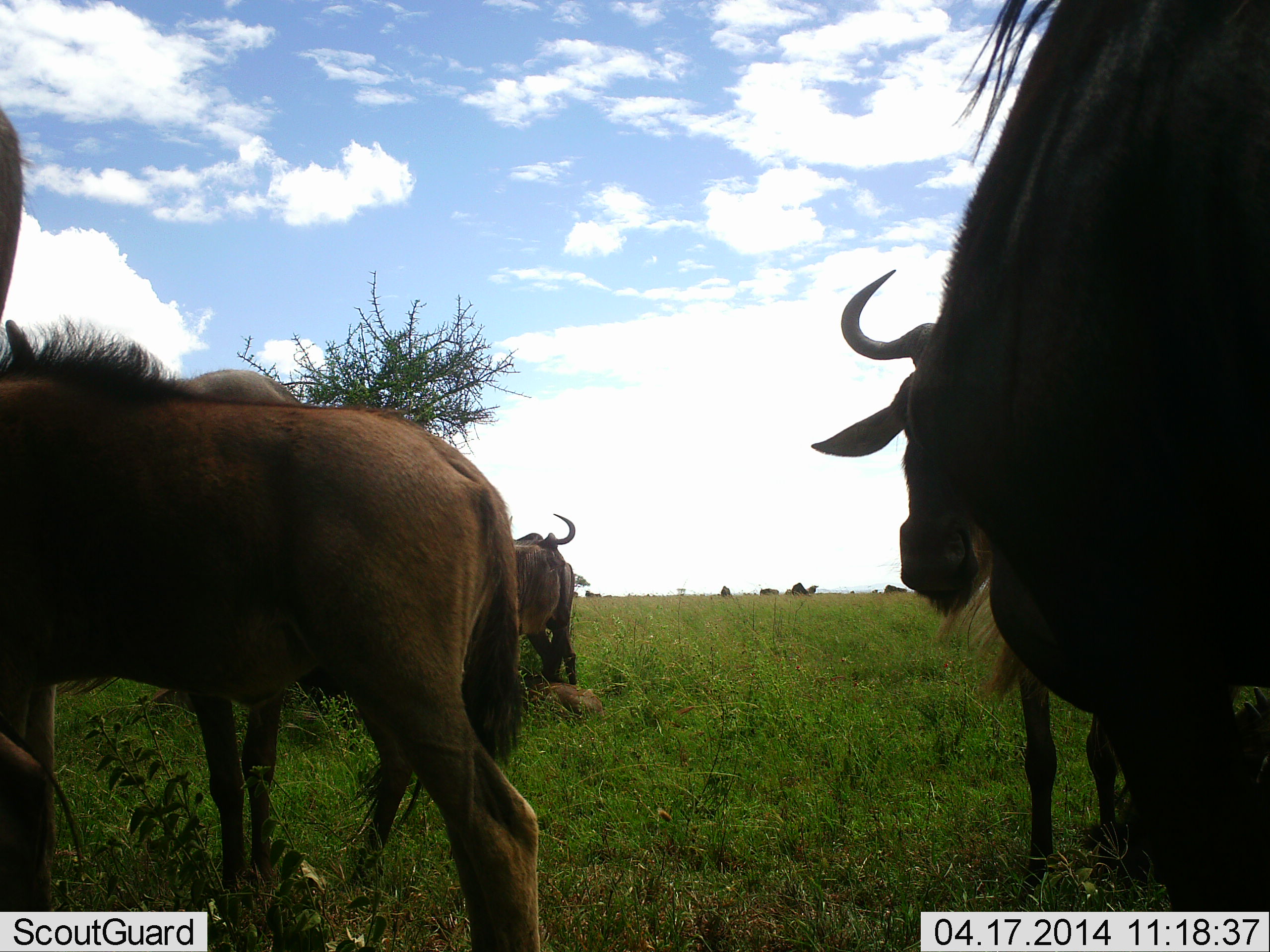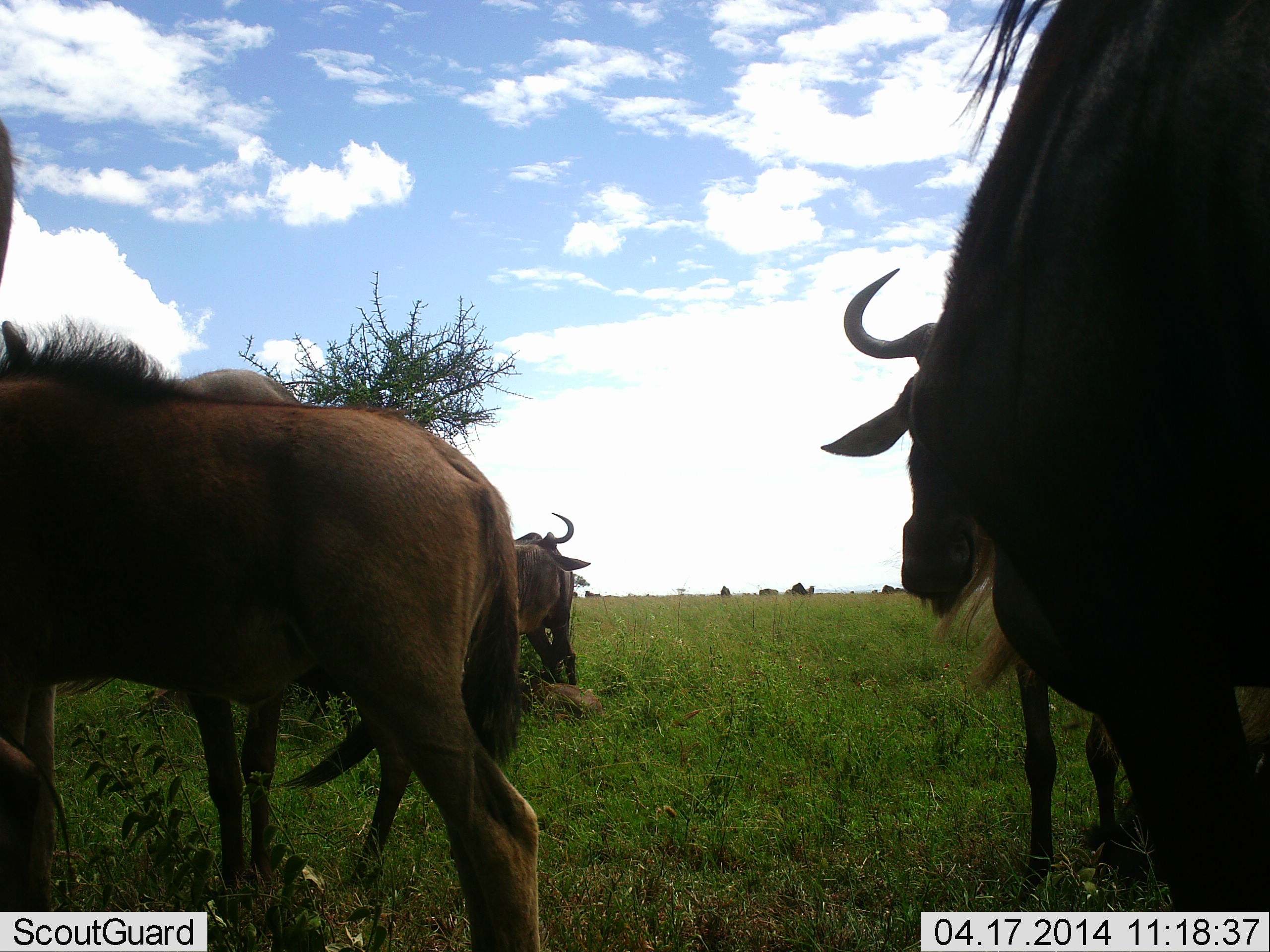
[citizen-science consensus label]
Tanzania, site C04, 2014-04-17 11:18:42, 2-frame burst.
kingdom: Animalia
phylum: Chordata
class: Mammalia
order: Artiodactyla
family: Bovidae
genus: Connochaetes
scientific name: Connochaetes taurinus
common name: blue wildebeest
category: wildebeest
Wildebeest (blue wildebeest) (Connochaetes taurinus), count 5. Behavior (volunteer vote fractions): standing 82%, resting 15%, moving 15%, interacting 4%. Young present (vote fraction): 7%. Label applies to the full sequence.